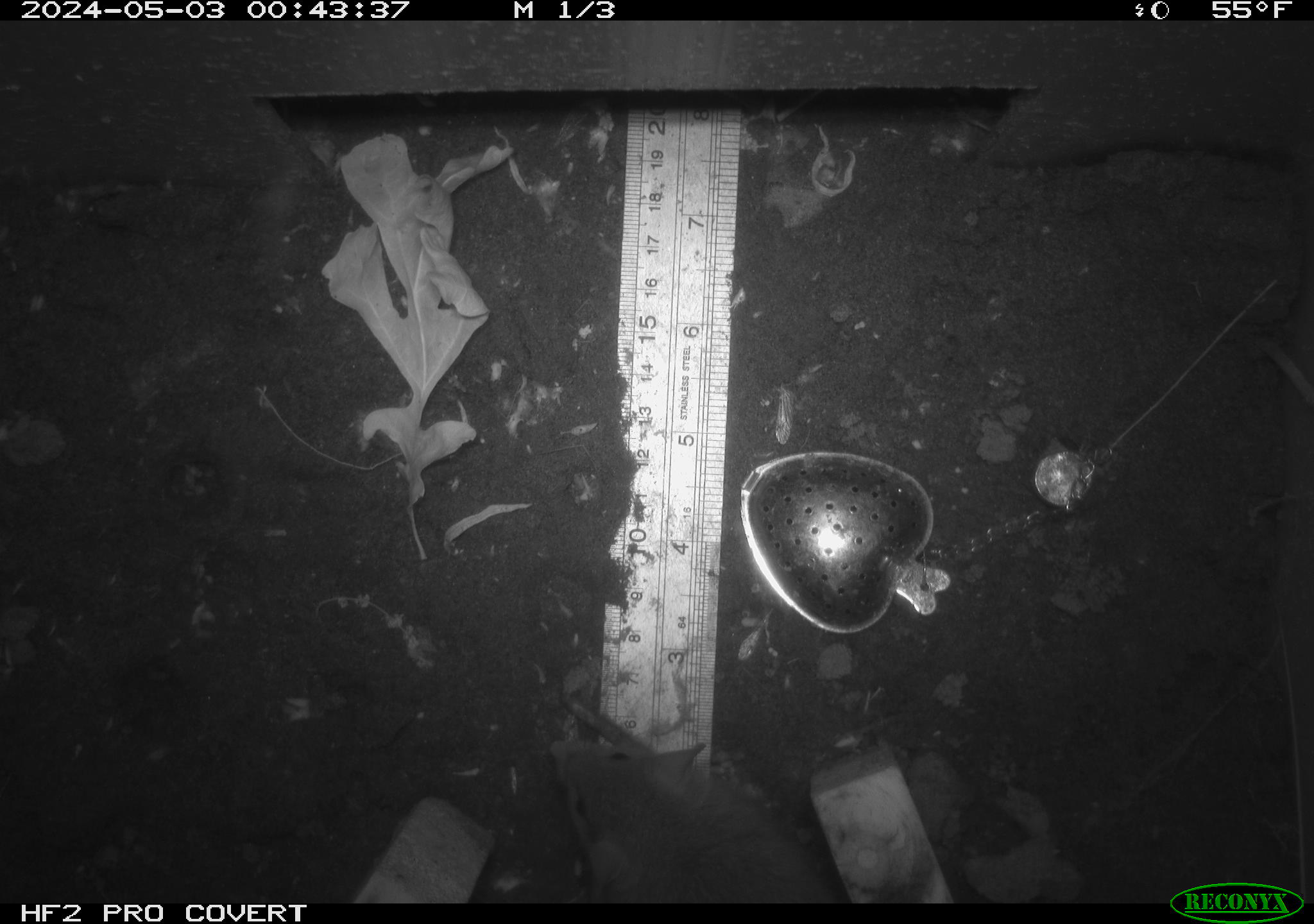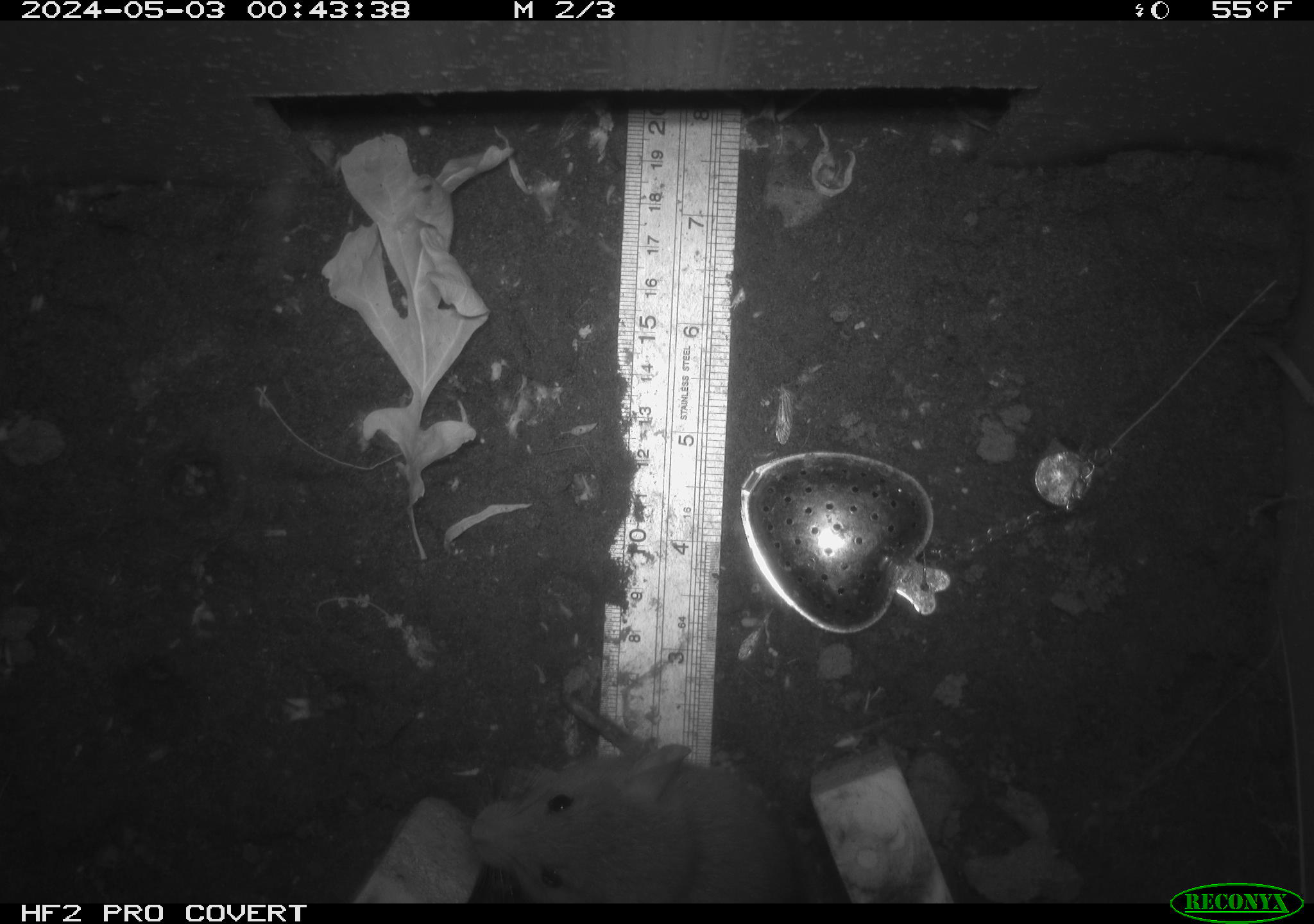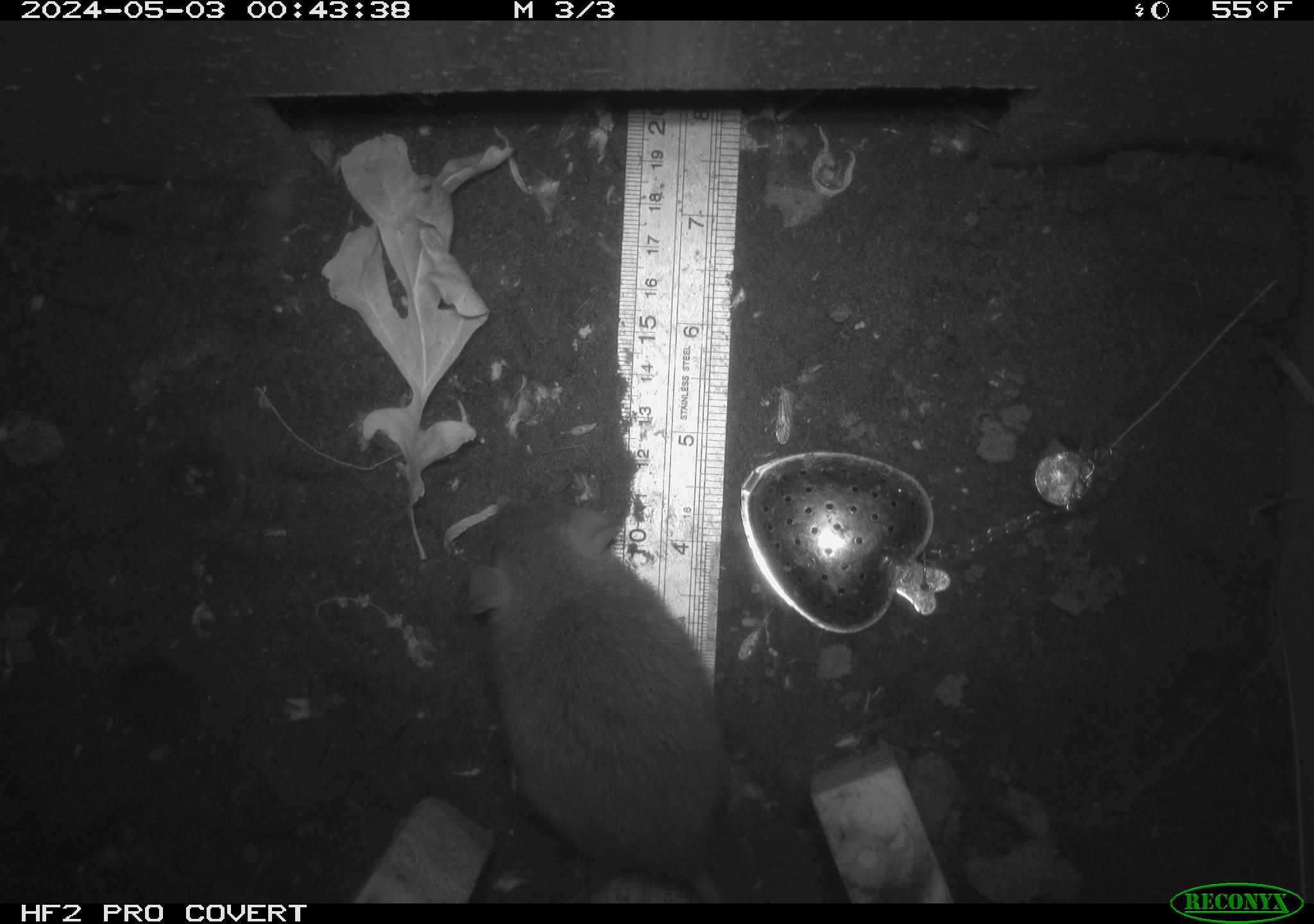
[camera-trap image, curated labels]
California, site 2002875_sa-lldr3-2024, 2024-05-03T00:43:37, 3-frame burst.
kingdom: Animalia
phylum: Chordata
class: Mammalia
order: Rodentia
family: Muridae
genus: Rattus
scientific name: Rattus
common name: rat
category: rattus species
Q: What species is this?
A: Rattus species (rat) (Rattus).